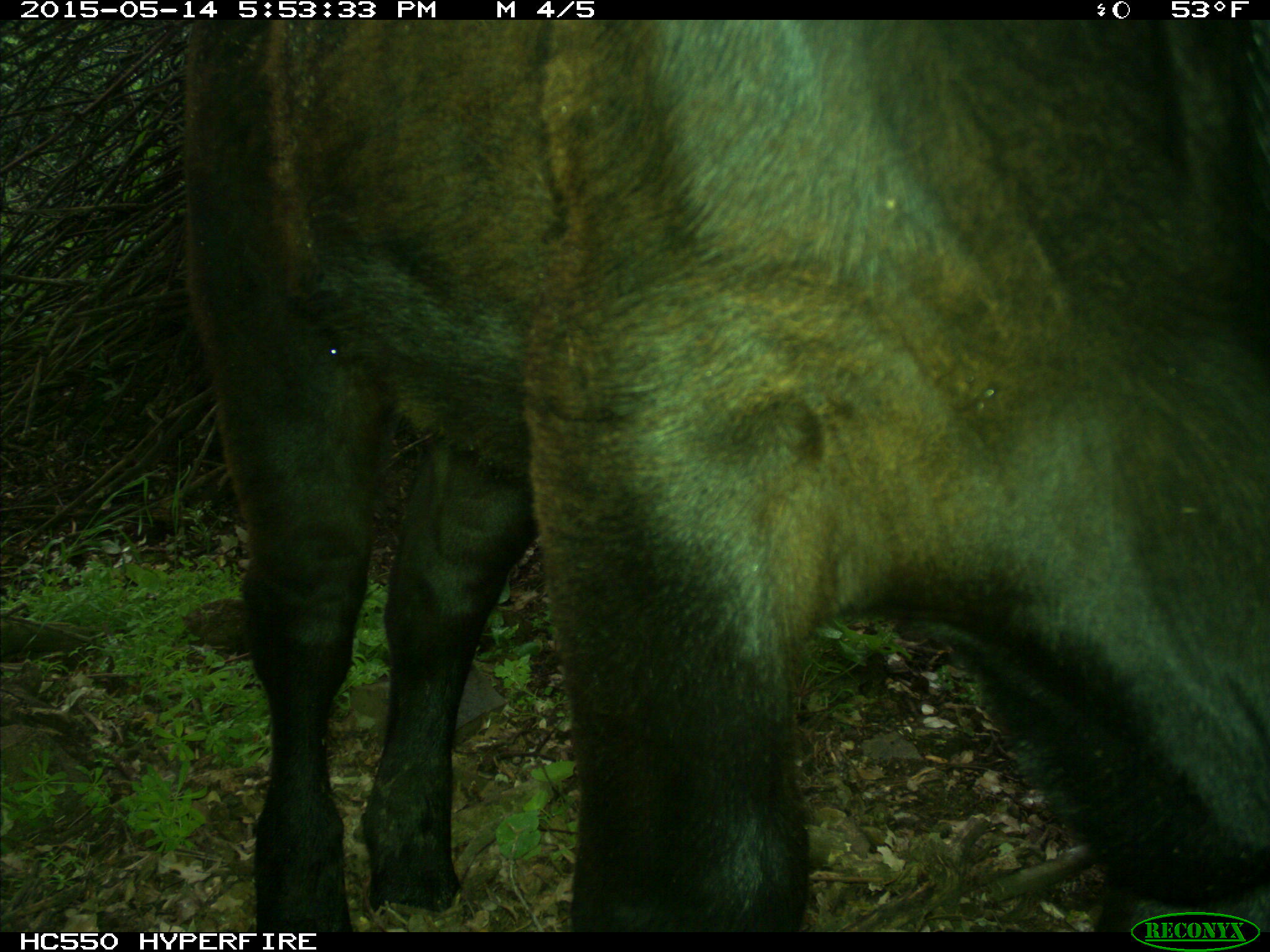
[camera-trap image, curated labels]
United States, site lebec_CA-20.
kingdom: Animalia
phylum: Chordata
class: Mammalia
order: Artiodactyla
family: Bovidae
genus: Bos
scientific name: Bos taurus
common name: domestic cow